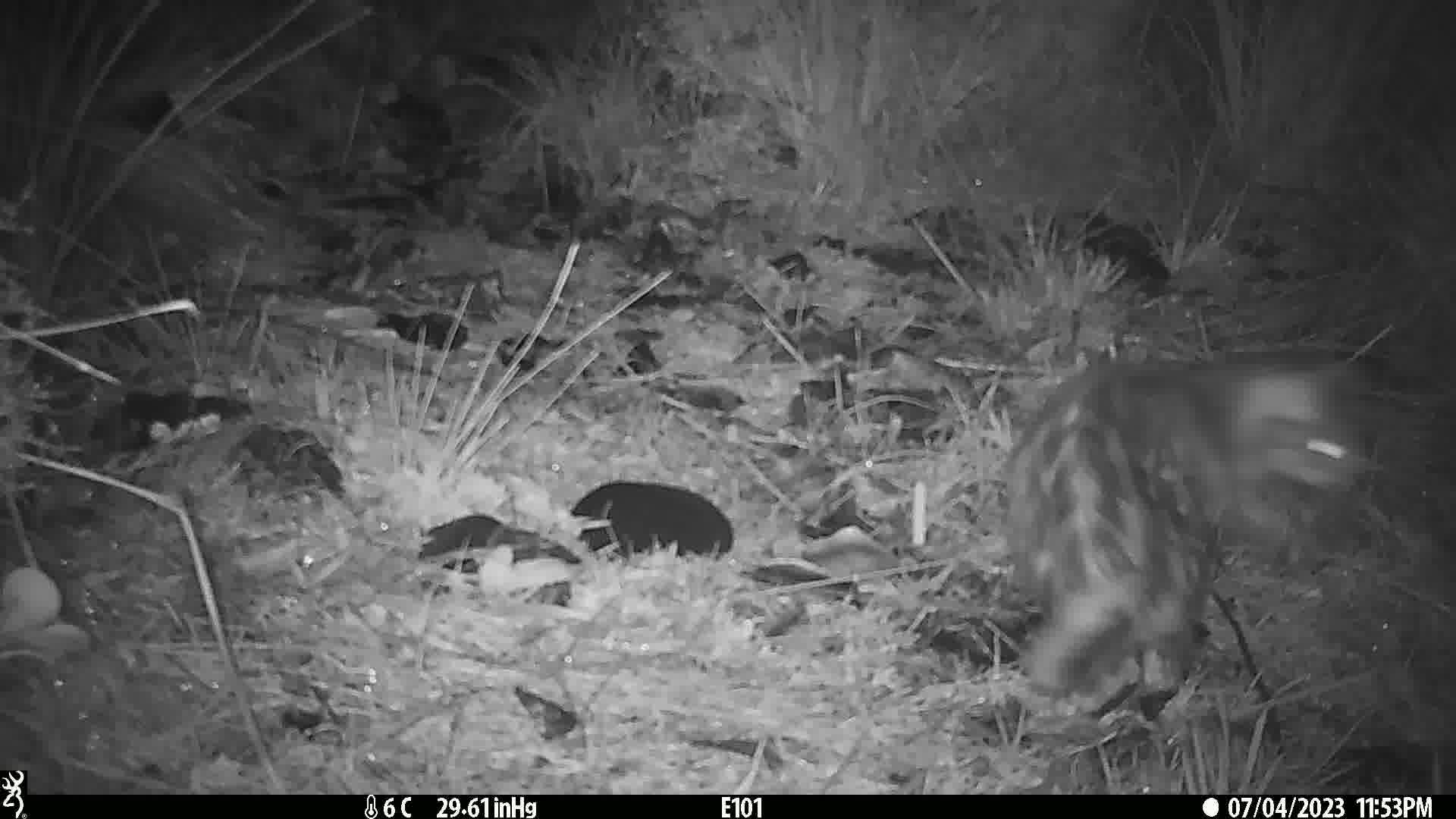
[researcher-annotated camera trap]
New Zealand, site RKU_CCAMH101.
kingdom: Animalia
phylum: Chordata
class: Mammalia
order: Carnivora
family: Felidae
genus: Felis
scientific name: Felis catus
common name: domestic cat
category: cat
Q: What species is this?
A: Cat (domestic cat) (Felis catus).